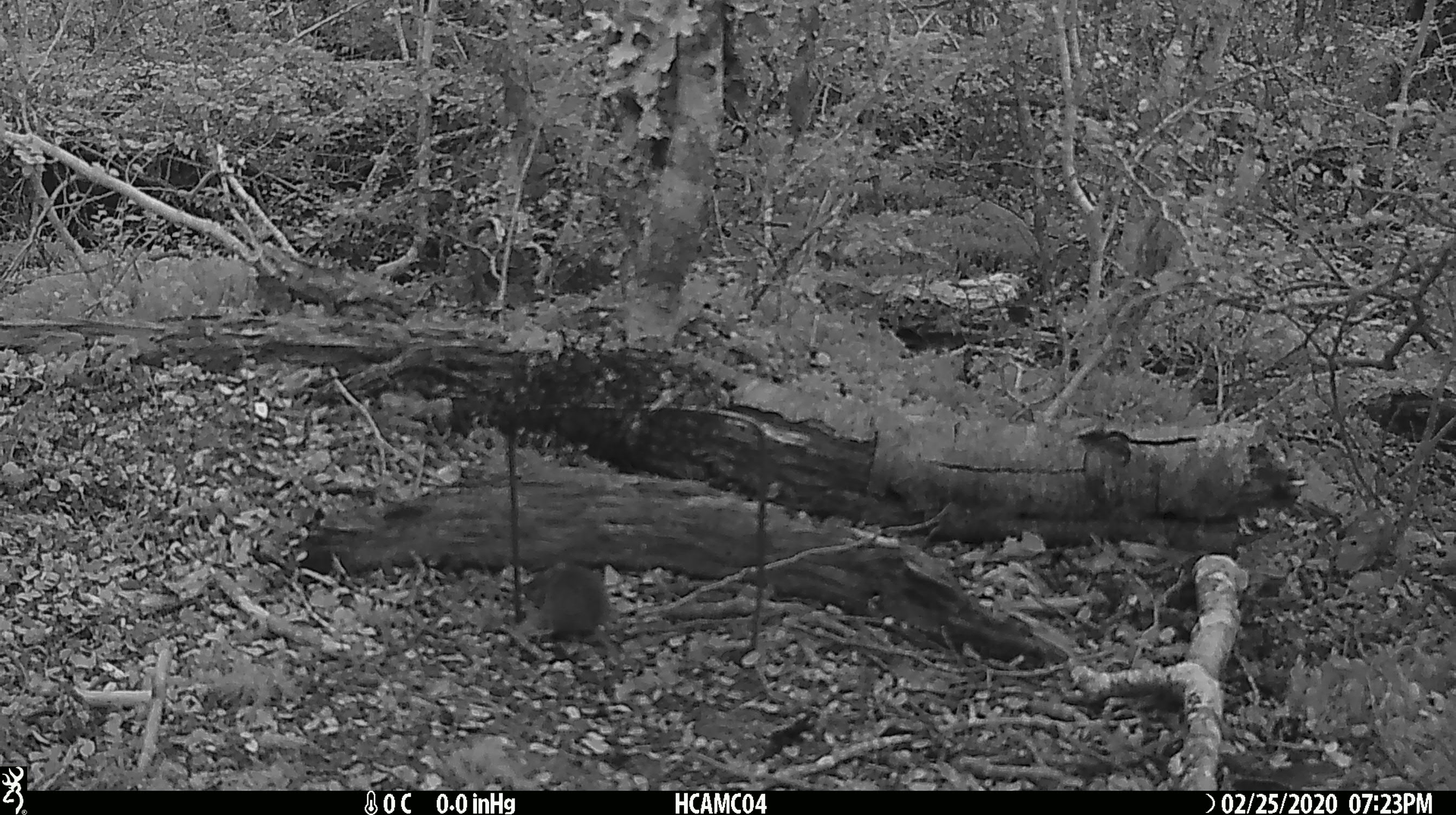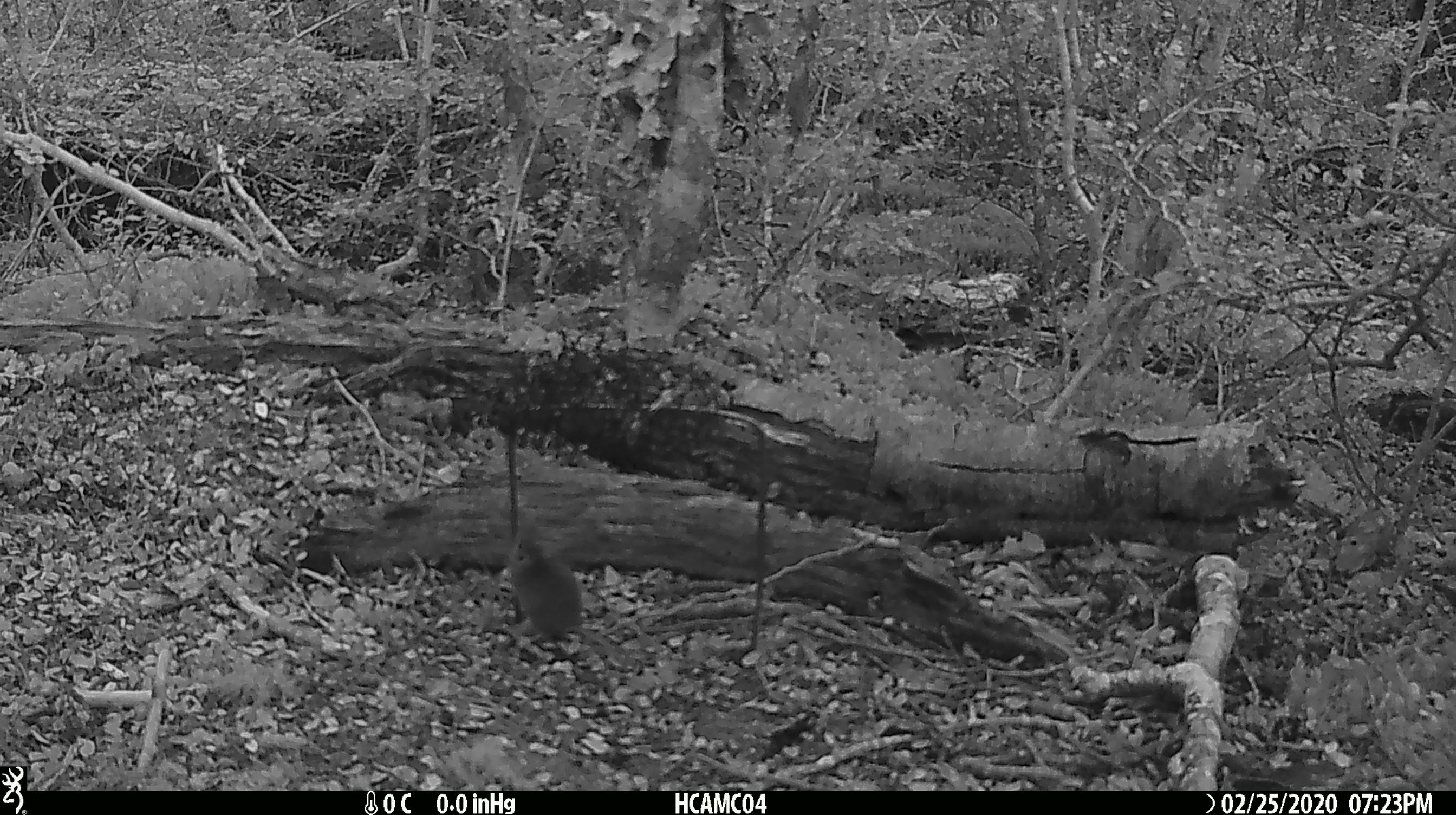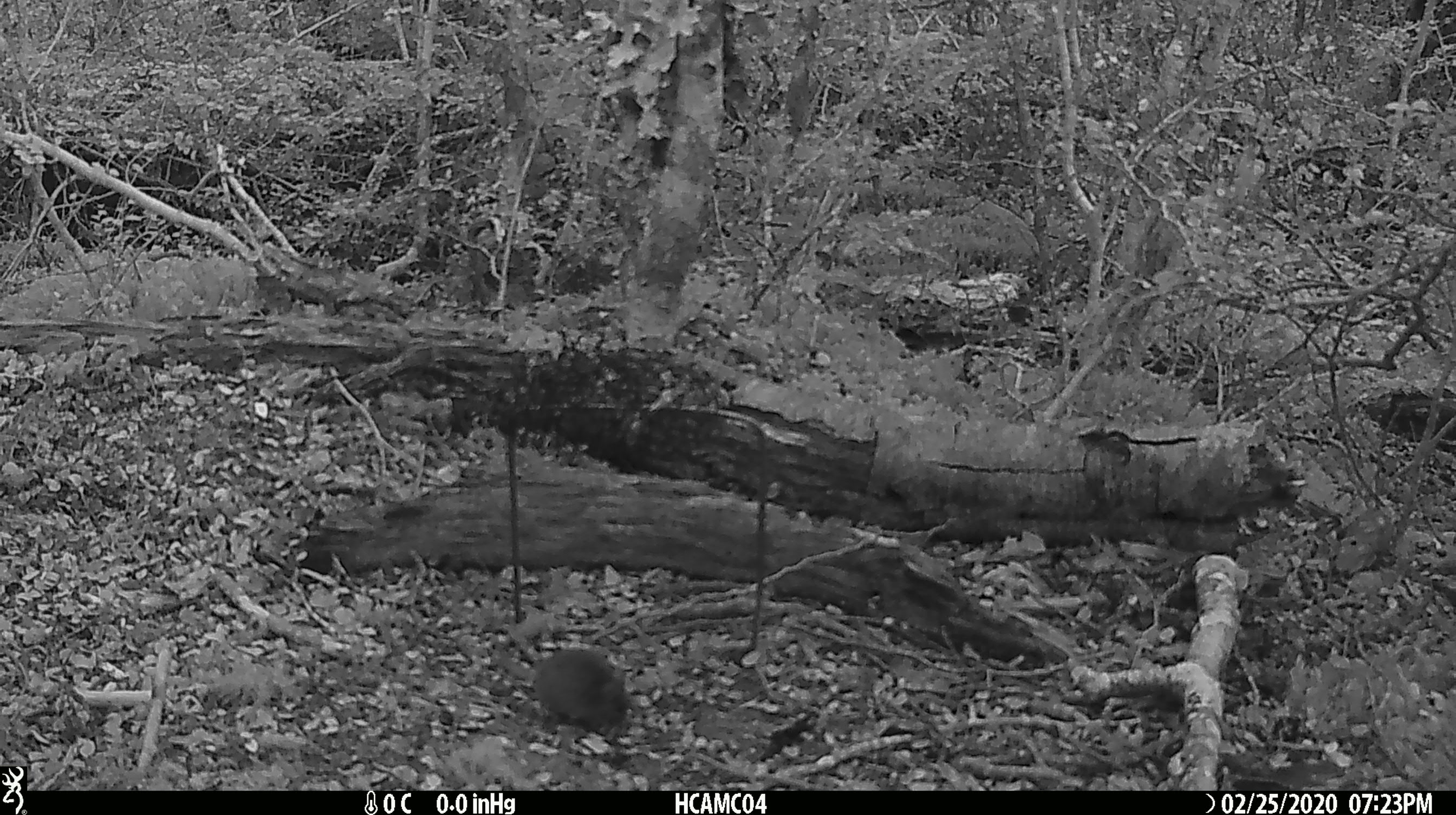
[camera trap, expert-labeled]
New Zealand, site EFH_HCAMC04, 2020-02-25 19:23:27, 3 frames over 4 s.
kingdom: Animalia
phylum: Chordata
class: Mammalia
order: Rodentia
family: Muridae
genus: Mus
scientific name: Mus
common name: mouse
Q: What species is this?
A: Mouse (Mus).